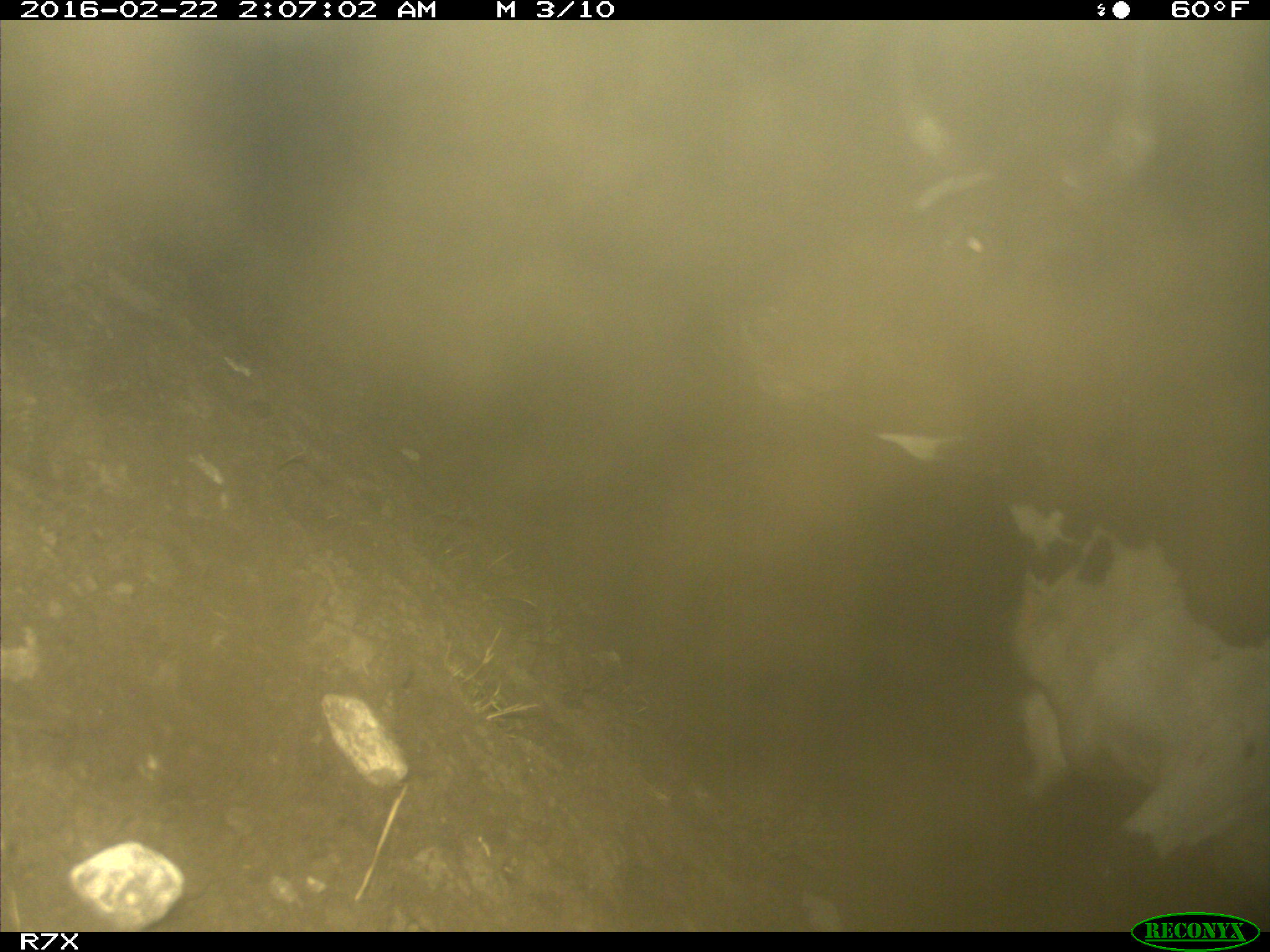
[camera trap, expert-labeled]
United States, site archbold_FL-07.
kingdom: Animalia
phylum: Chordata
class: Mammalia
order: Artiodactyla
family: Bovidae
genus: Bos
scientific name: Bos taurus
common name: domestic cow